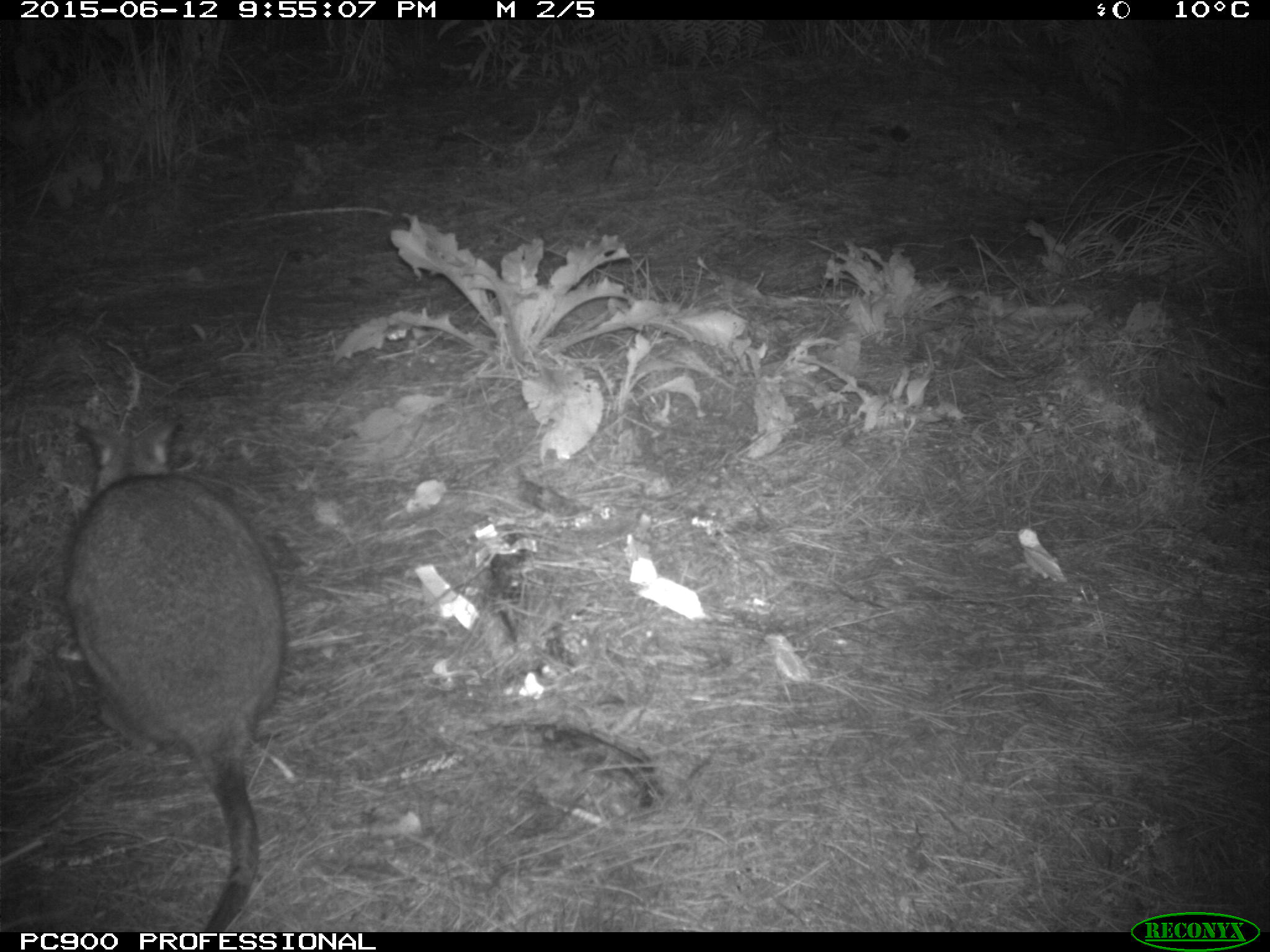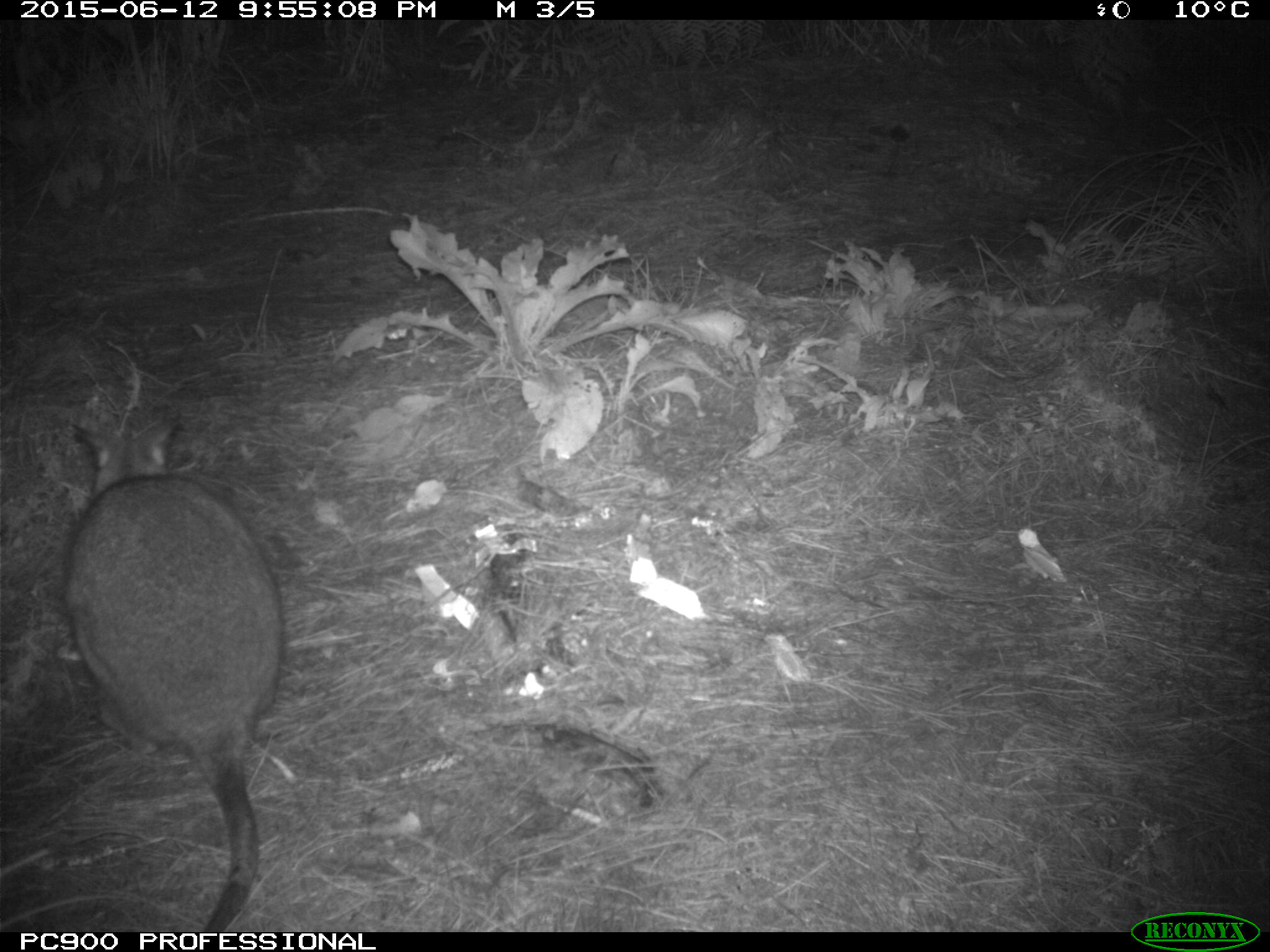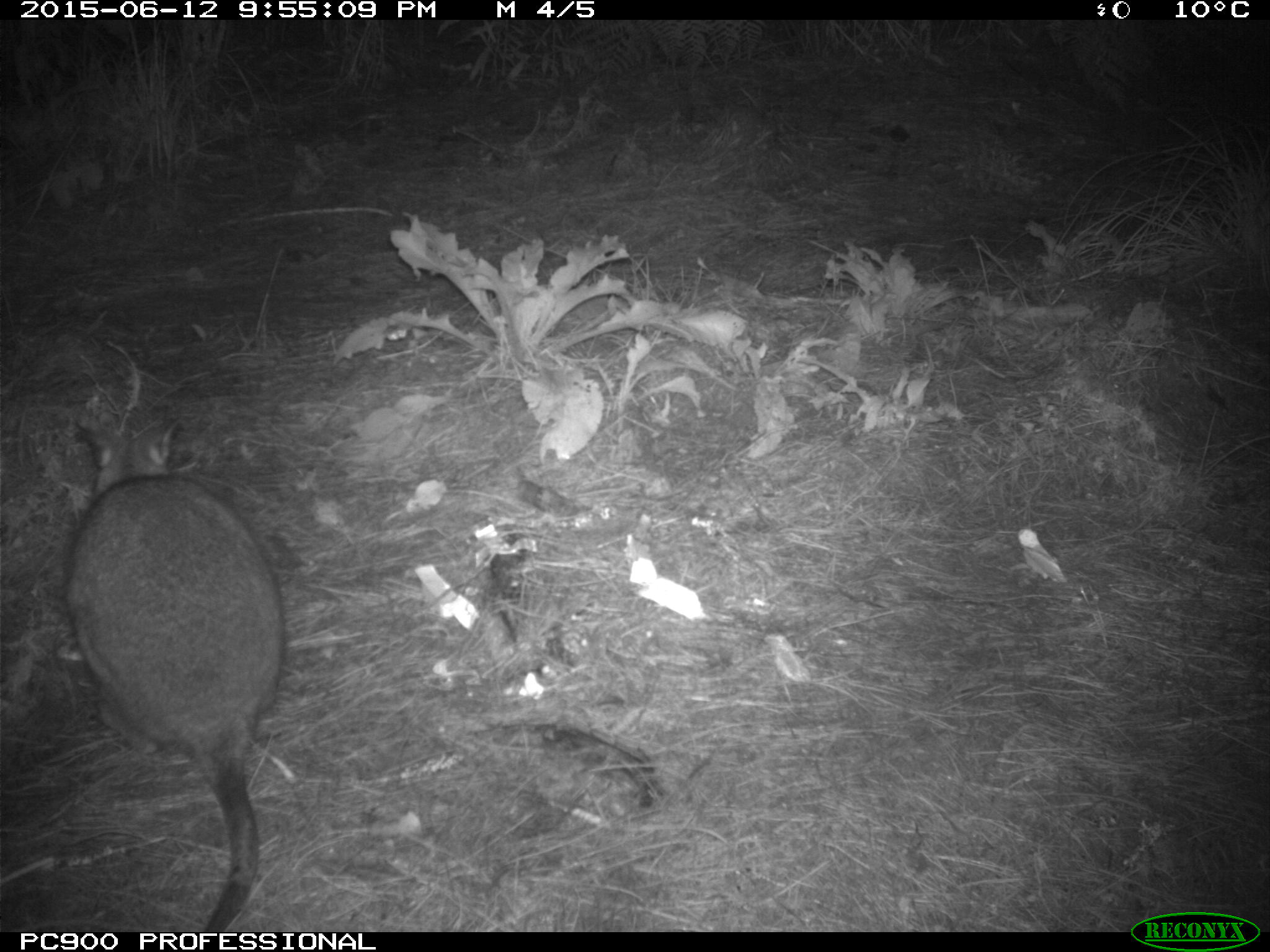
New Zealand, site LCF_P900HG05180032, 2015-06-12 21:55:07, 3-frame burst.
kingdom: Animalia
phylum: Chordata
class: Mammalia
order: Diprotodontia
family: Macropodidae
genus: Notamacropus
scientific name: Notamacropus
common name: wallaby